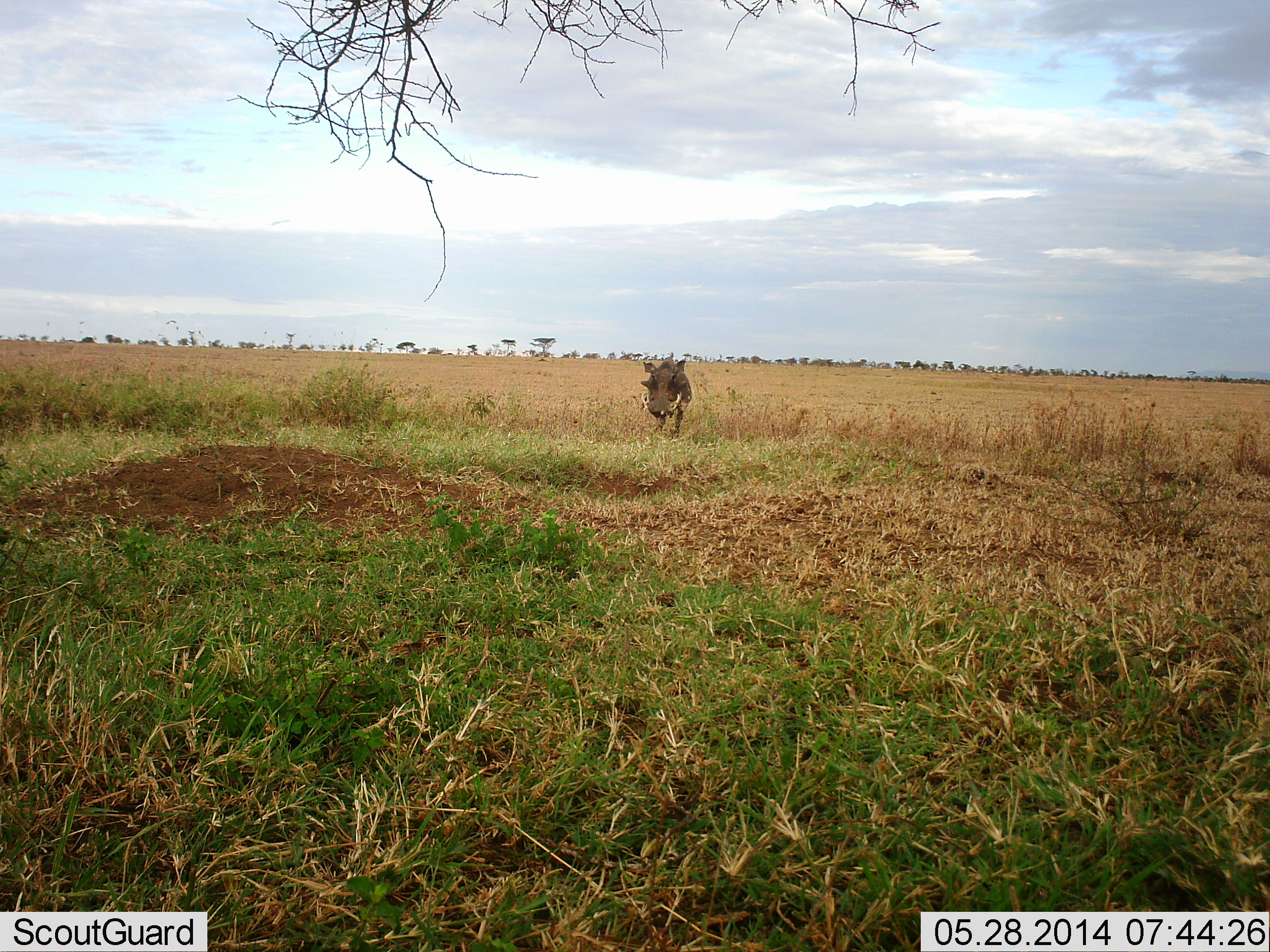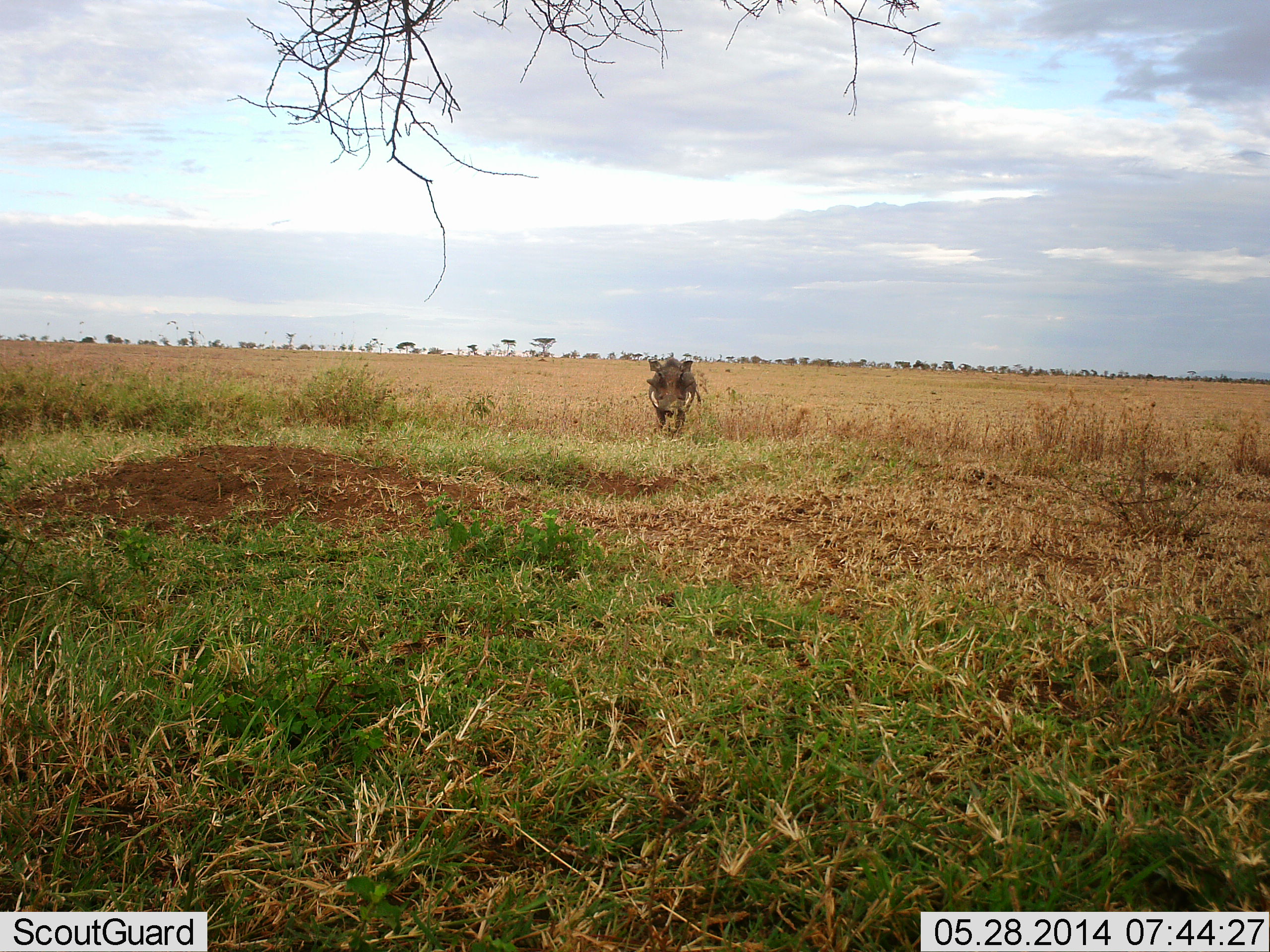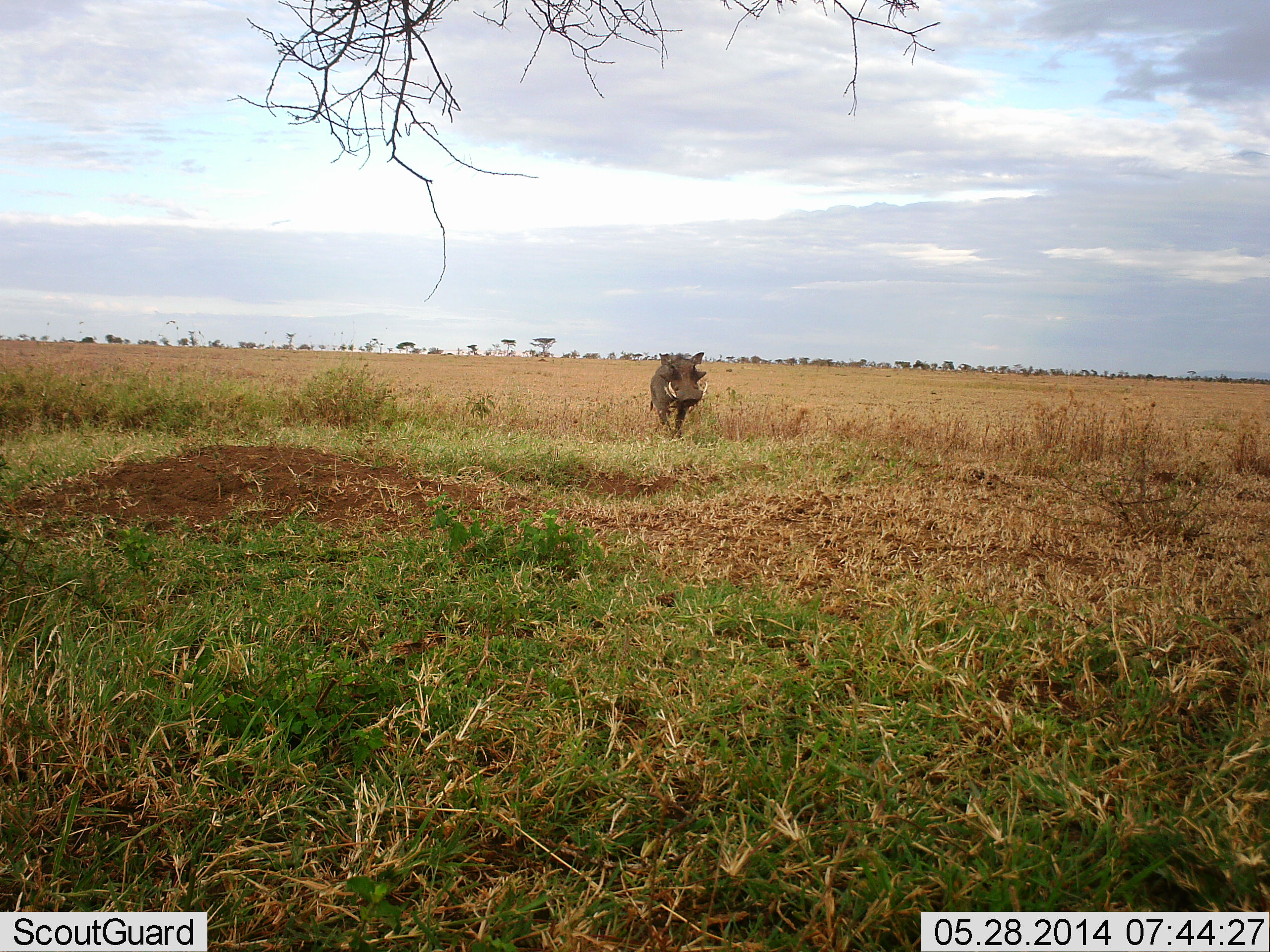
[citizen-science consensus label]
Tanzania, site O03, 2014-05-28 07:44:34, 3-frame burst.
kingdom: Animalia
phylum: Chordata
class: Mammalia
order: Artiodactyla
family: Suidae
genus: Phacochoerus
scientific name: Phacochoerus africanus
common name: warthog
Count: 1.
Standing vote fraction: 50%.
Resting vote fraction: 0%.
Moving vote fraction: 60%.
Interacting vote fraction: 0%.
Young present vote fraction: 0%.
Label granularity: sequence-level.